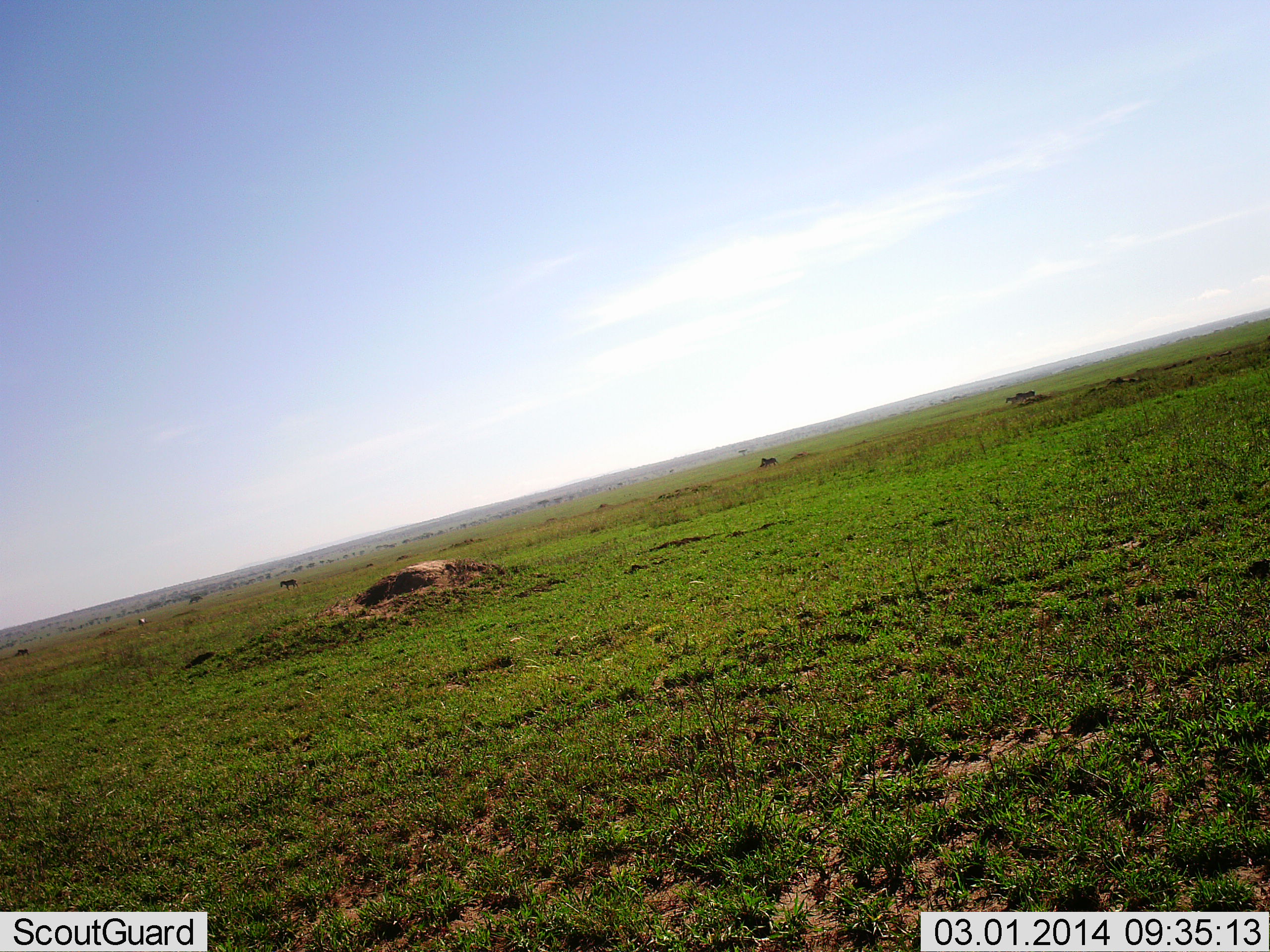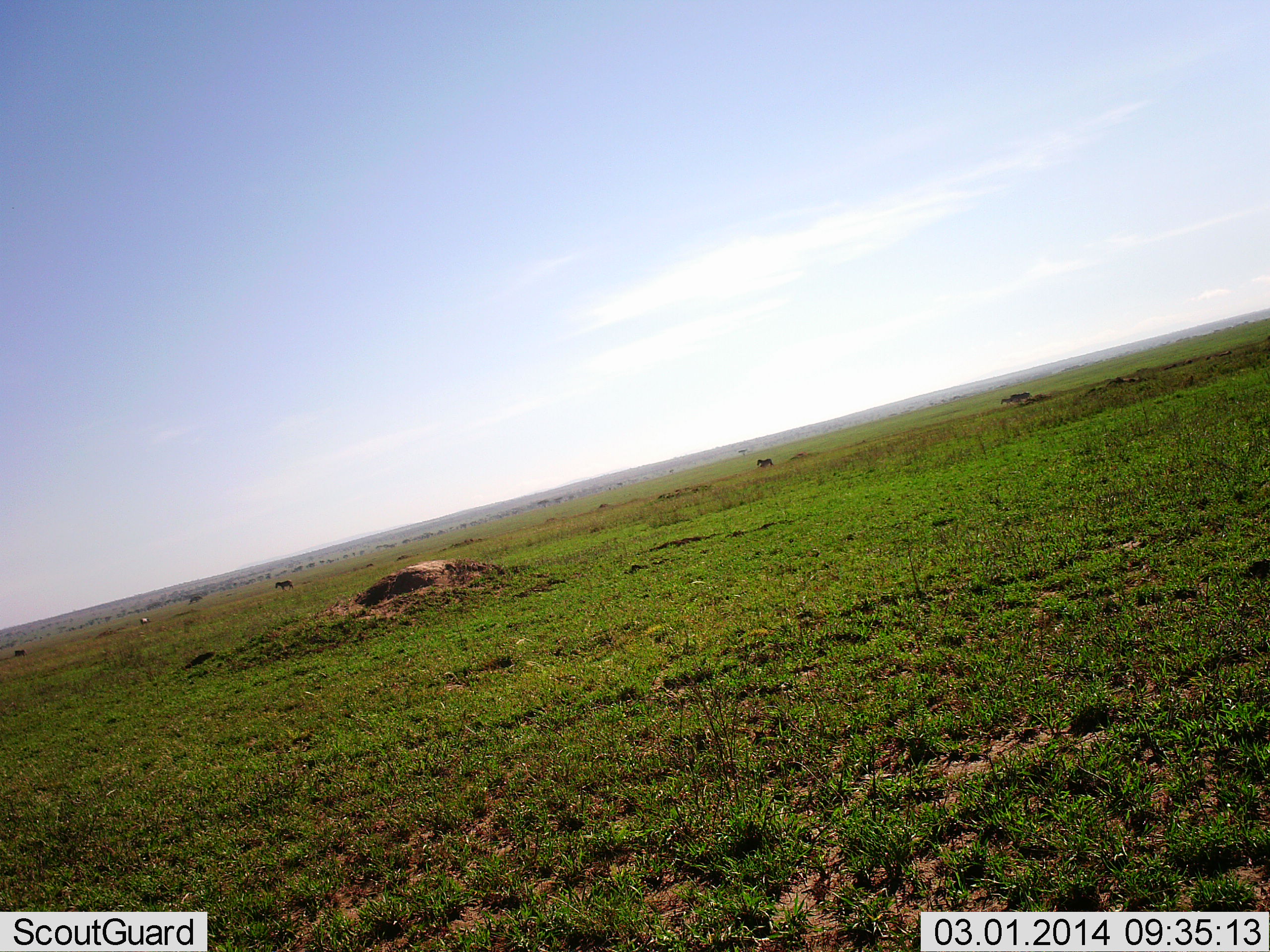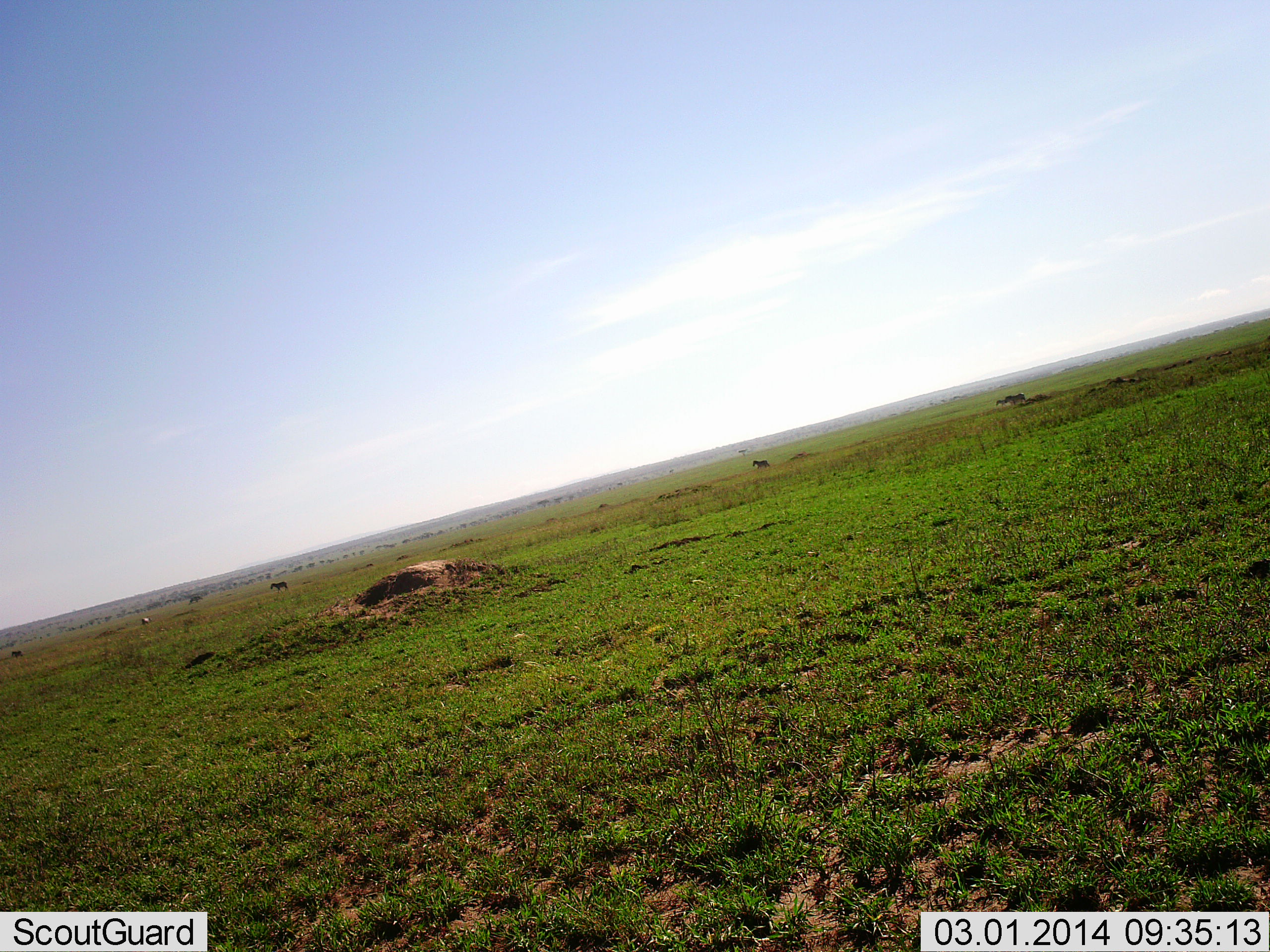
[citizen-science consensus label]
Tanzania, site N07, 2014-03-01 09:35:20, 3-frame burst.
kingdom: Animalia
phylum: Chordata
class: Mammalia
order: Artiodactyla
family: Bovidae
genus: Connochaetes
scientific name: Connochaetes taurinus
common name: blue wildebeest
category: wildebeest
Wildebeest (blue wildebeest) (Connochaetes taurinus), count 5. Behavior (volunteer vote fractions): standing 0%, resting 0%, moving 100%, interacting 0%. Young present (vote fraction): 0%. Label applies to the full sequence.